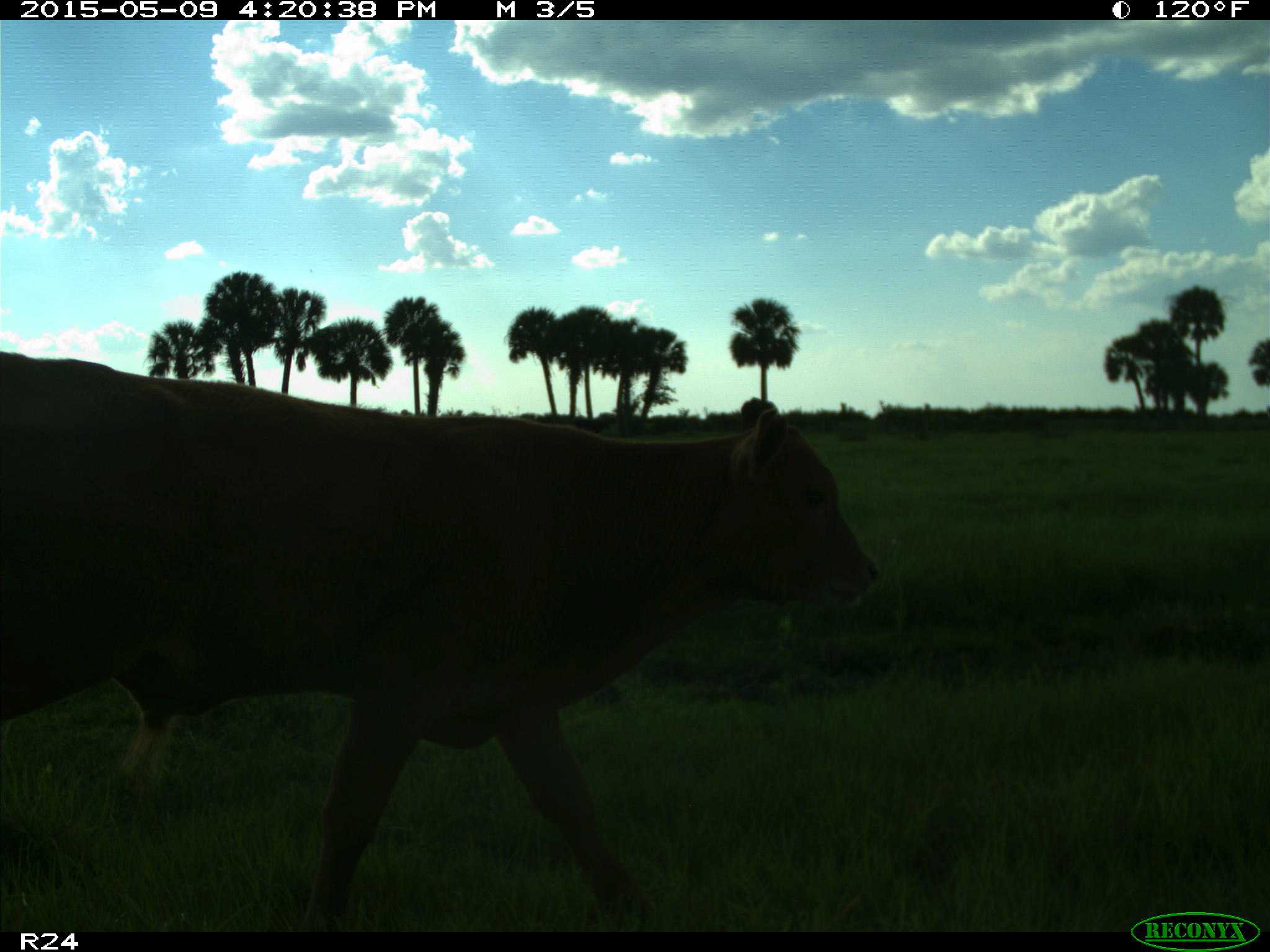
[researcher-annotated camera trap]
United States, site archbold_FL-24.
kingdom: Animalia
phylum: Chordata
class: Mammalia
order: Artiodactyla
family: Bovidae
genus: Bos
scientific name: Bos taurus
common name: domestic cow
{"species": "Bos taurus (domestic cow)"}